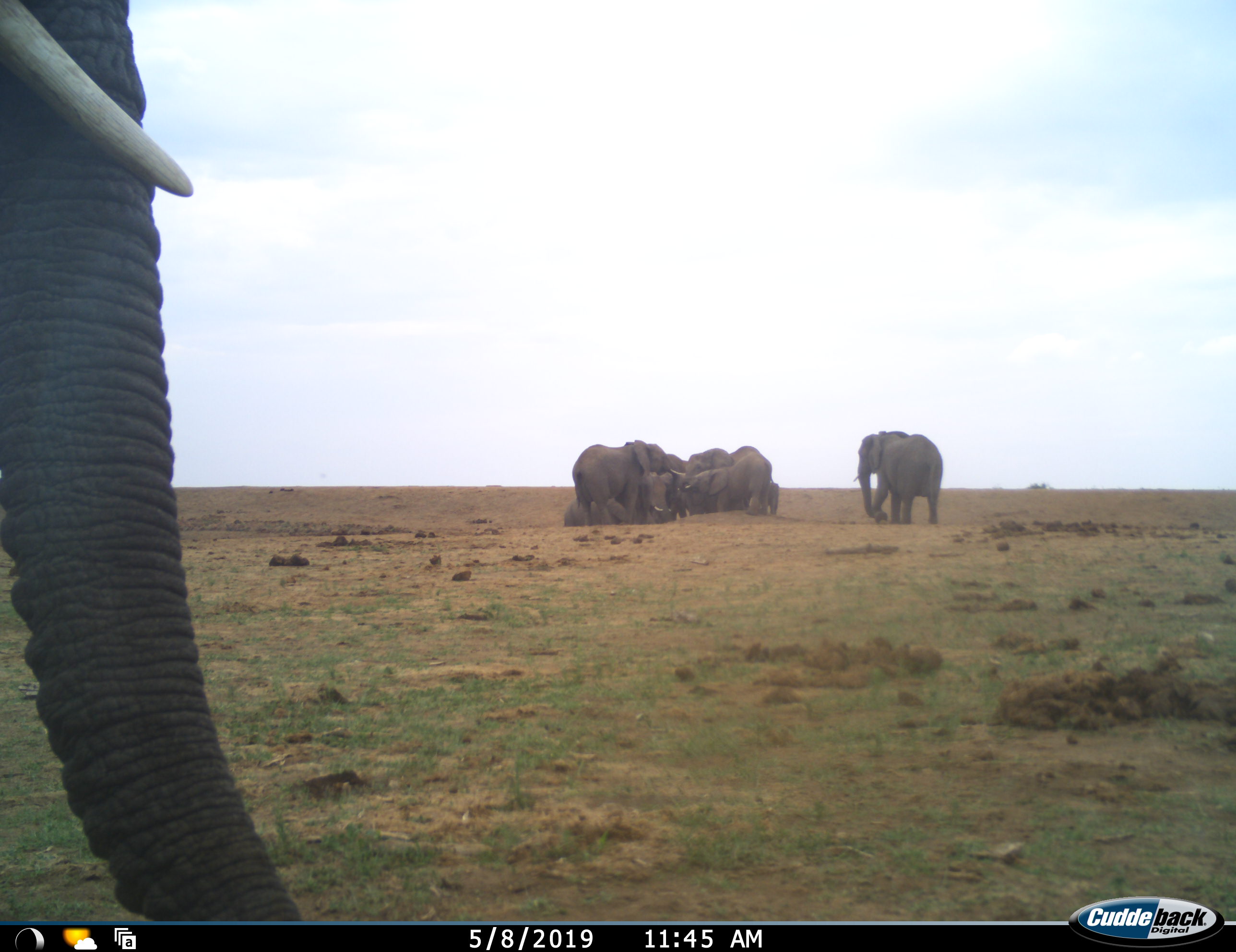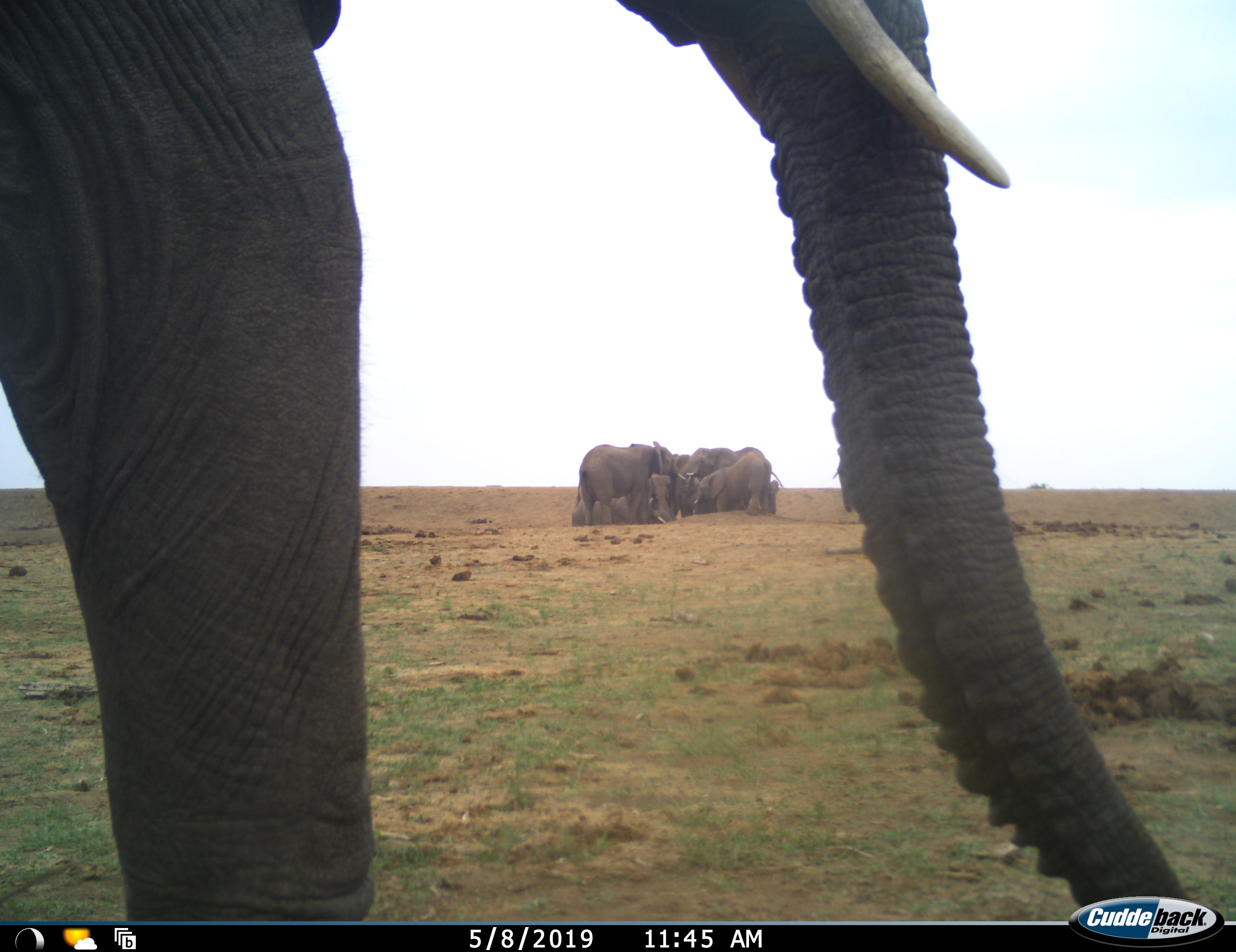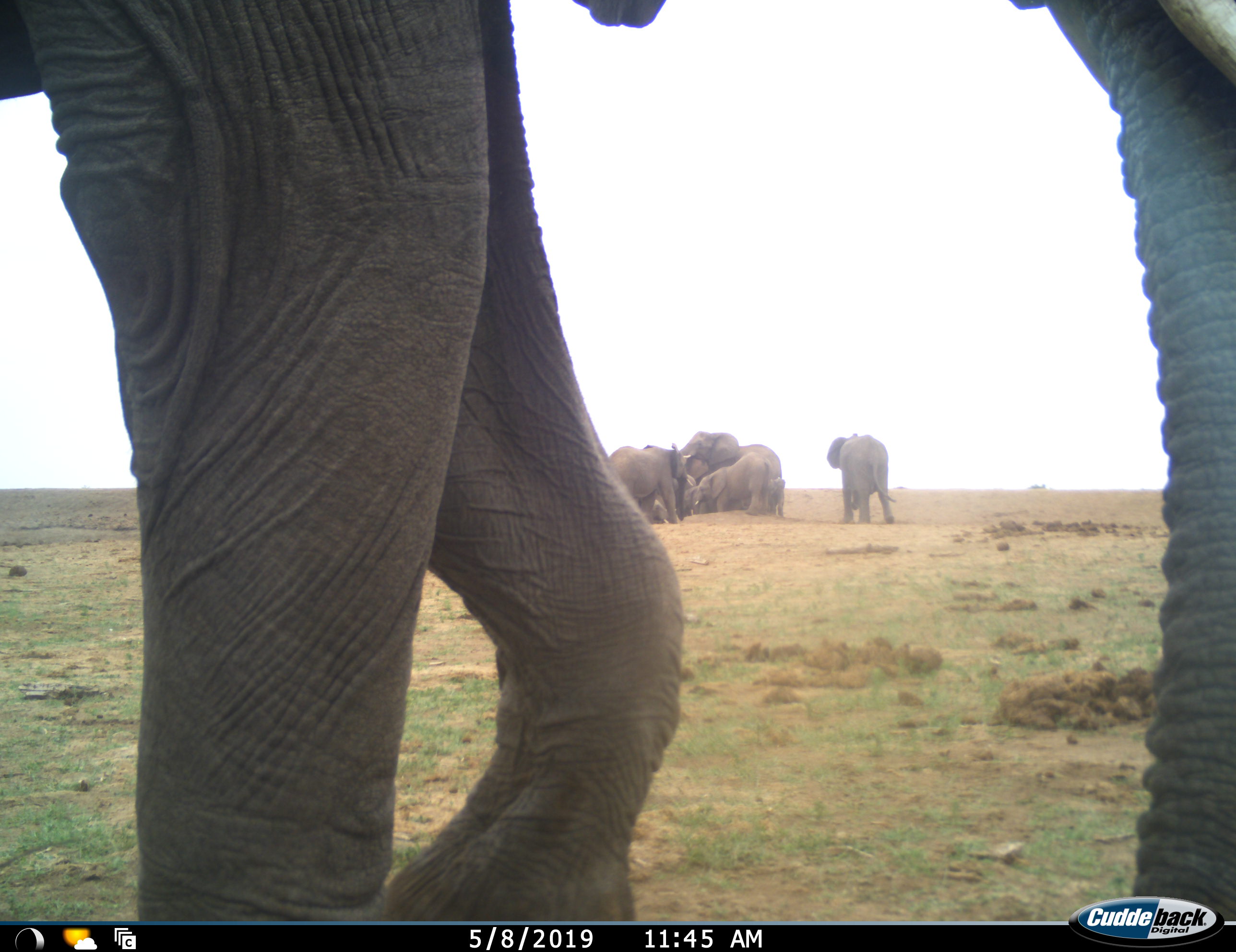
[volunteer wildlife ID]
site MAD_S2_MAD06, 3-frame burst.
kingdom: Animalia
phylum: Chordata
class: Mammalia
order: Proboscidea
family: Elephantidae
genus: Loxodonta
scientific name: Loxodonta africana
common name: african bush elephant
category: elephant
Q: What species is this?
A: Elephant (african bush elephant) (Loxodonta africana).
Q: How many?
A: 11-50.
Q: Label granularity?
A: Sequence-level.